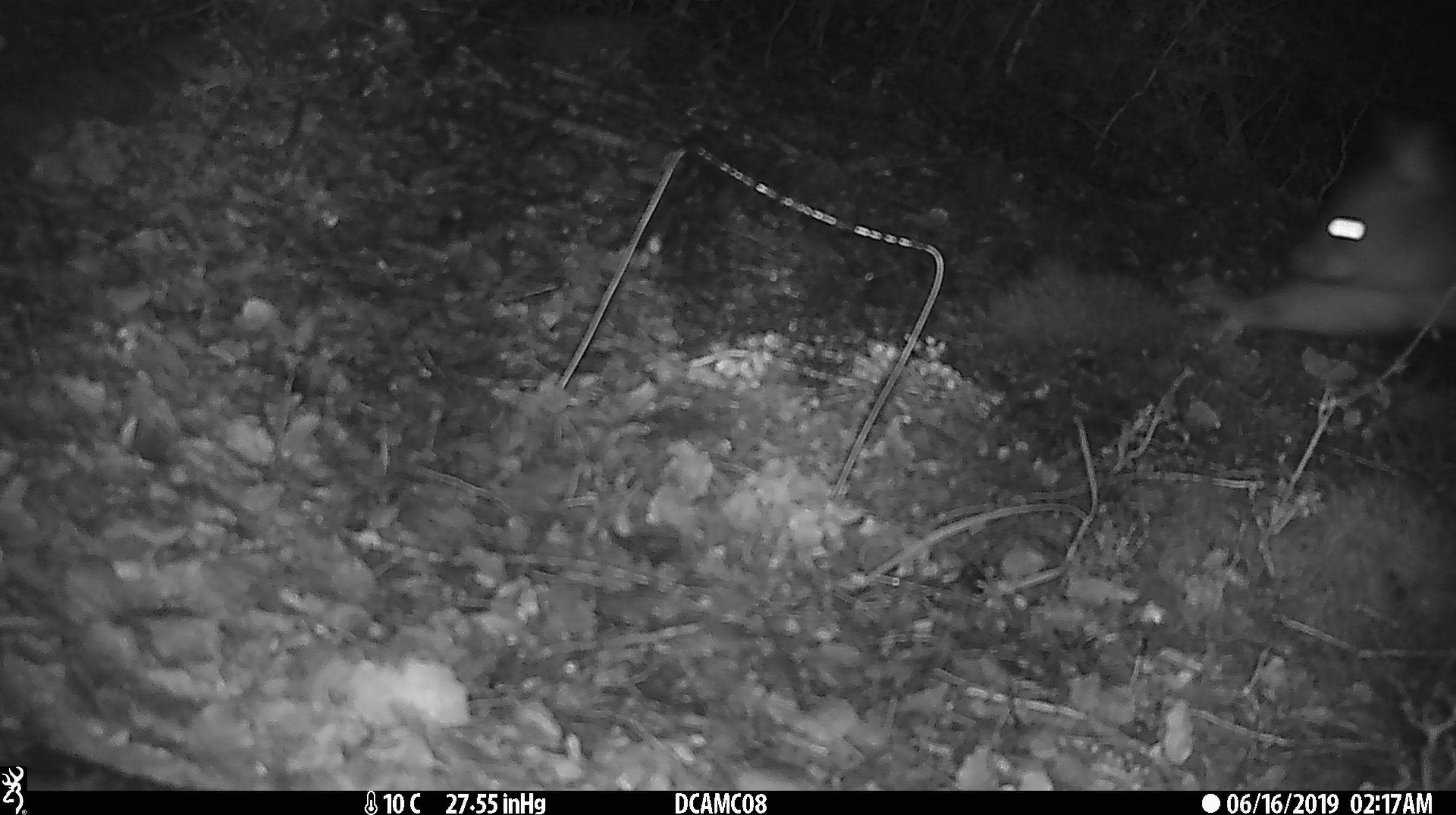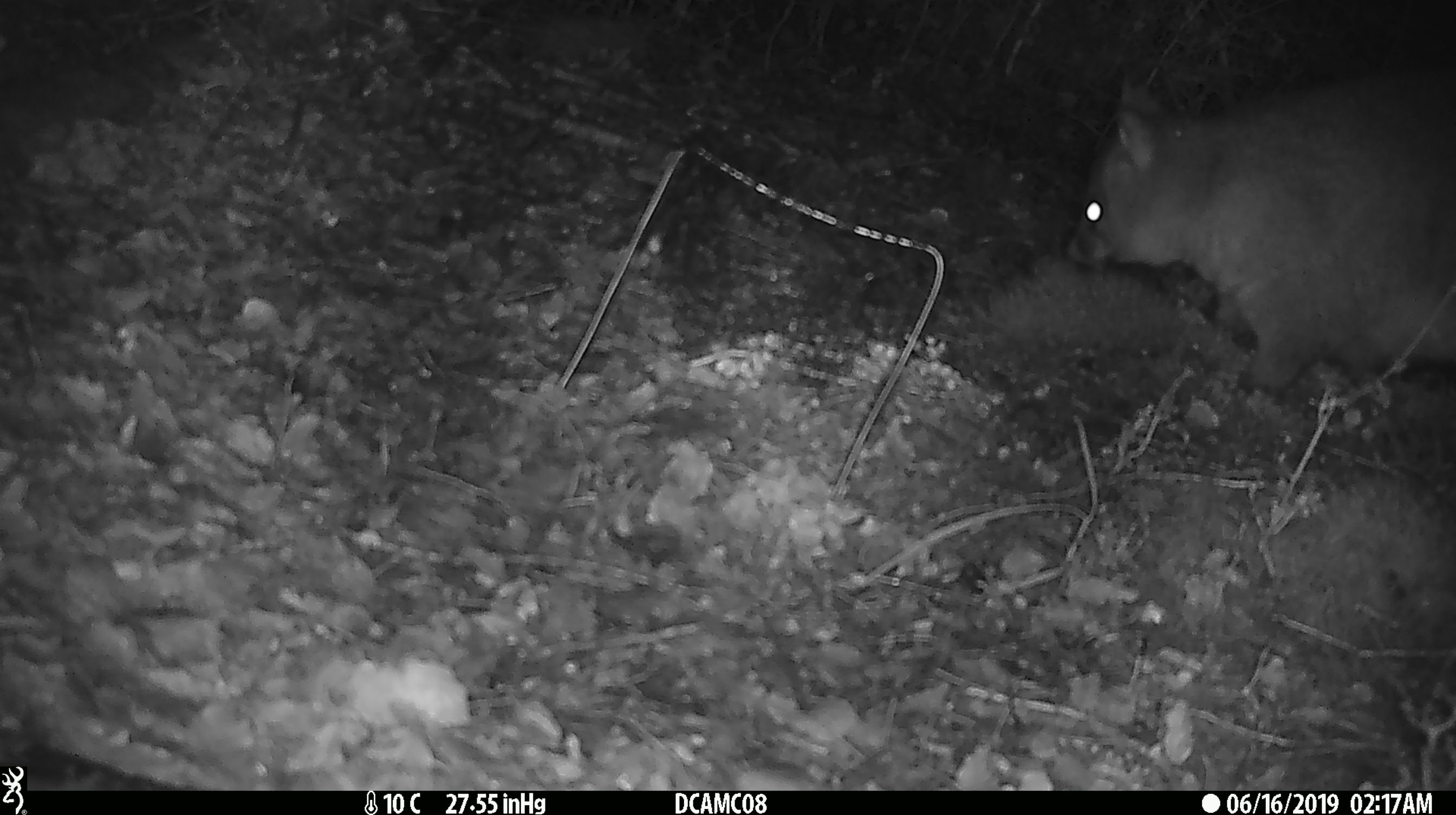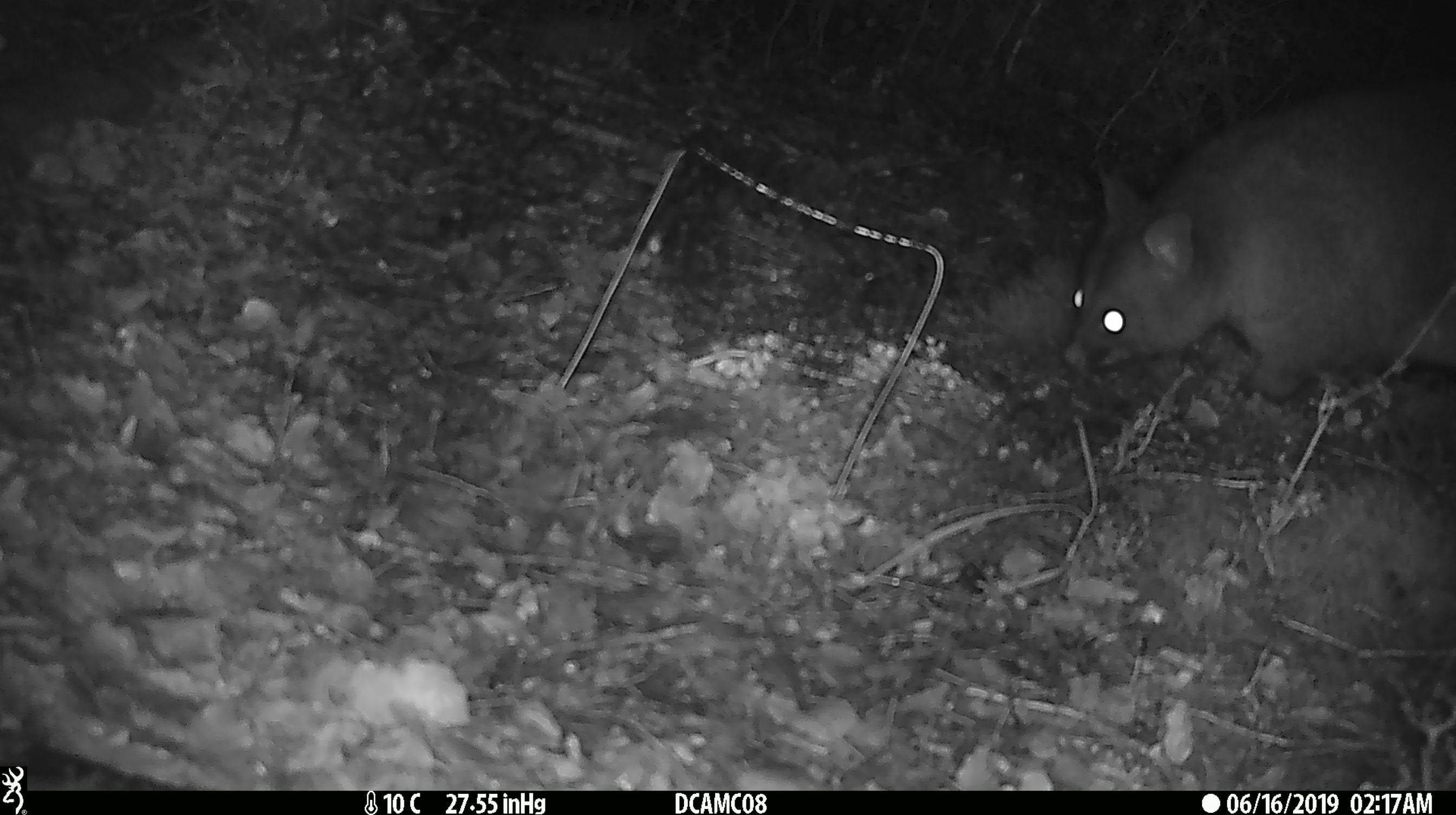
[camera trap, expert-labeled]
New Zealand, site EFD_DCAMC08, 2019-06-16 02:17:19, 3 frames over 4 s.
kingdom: Animalia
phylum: Chordata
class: Mammalia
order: Diprotodontia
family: Phalangeridae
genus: Trichosurus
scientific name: Trichosurus vulpecula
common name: common brushtail possum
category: possum